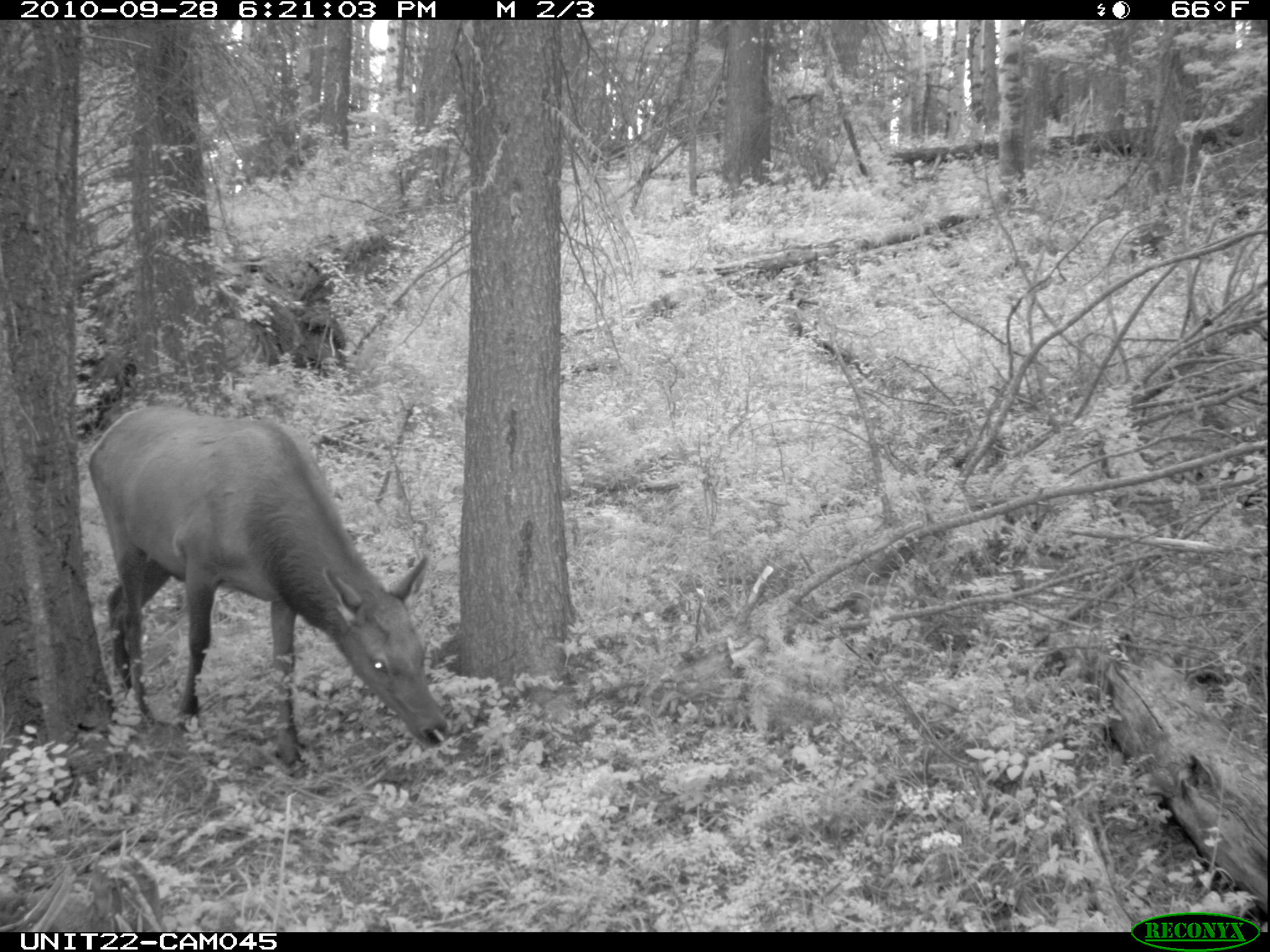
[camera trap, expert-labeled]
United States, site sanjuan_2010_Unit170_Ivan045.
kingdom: Animalia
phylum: Chordata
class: Mammalia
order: Artiodactyla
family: Cervidae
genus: Cervus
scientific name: Cervus elaphus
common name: red deer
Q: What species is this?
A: Cervus elaphus (red deer).